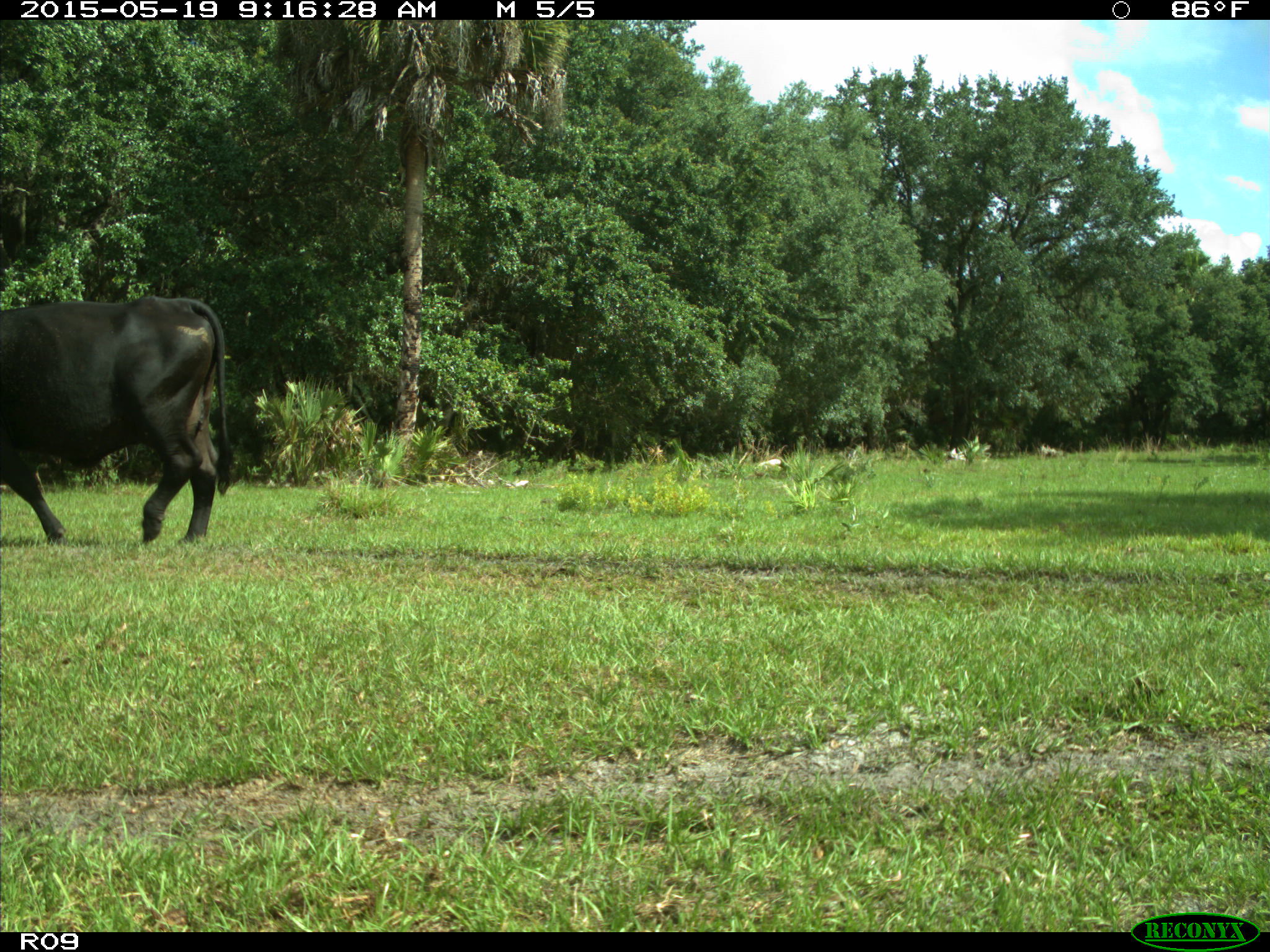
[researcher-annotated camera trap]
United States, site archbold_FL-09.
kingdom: Animalia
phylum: Chordata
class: Mammalia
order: Artiodactyla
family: Bovidae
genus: Bos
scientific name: Bos taurus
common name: domestic cow